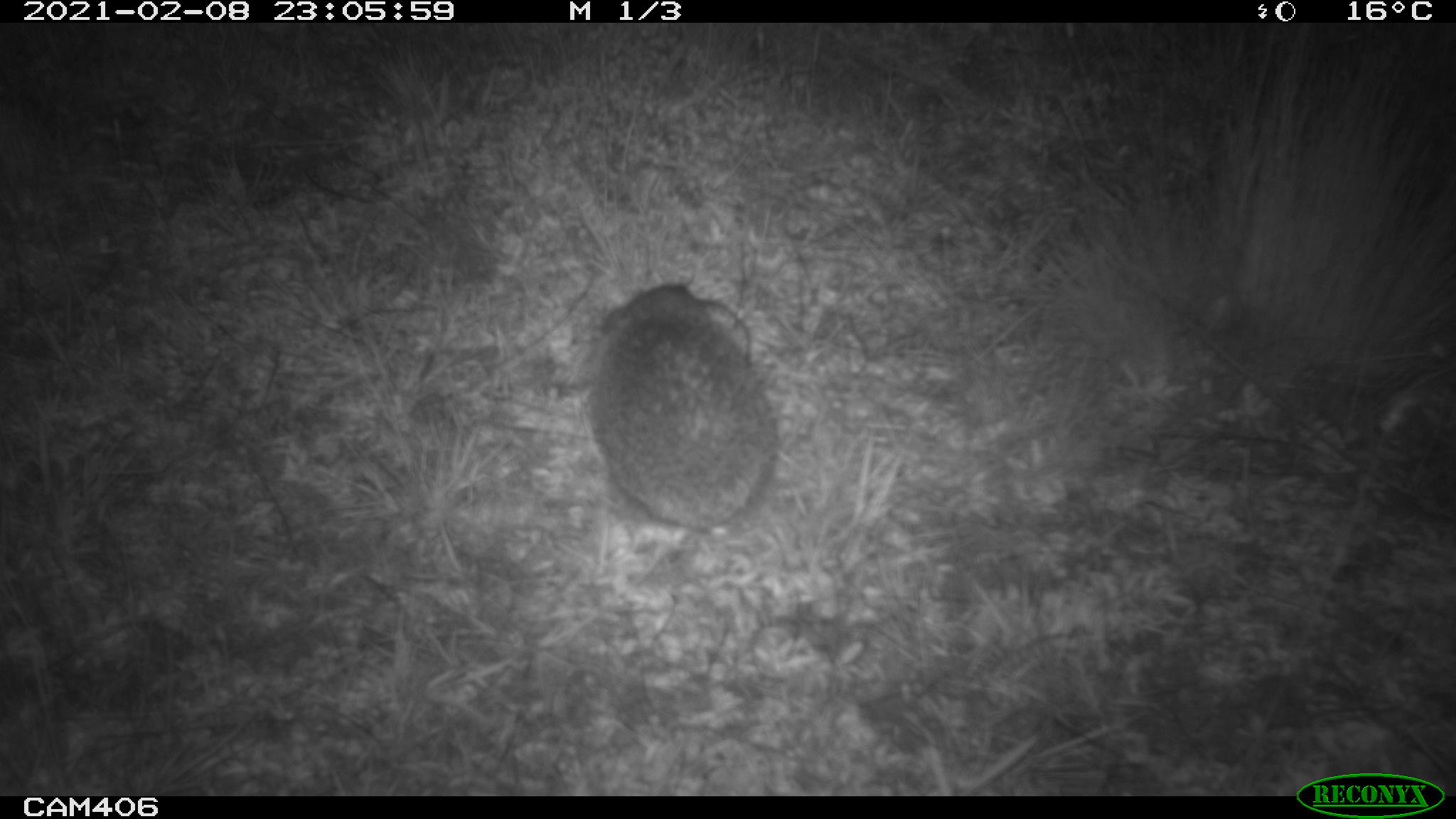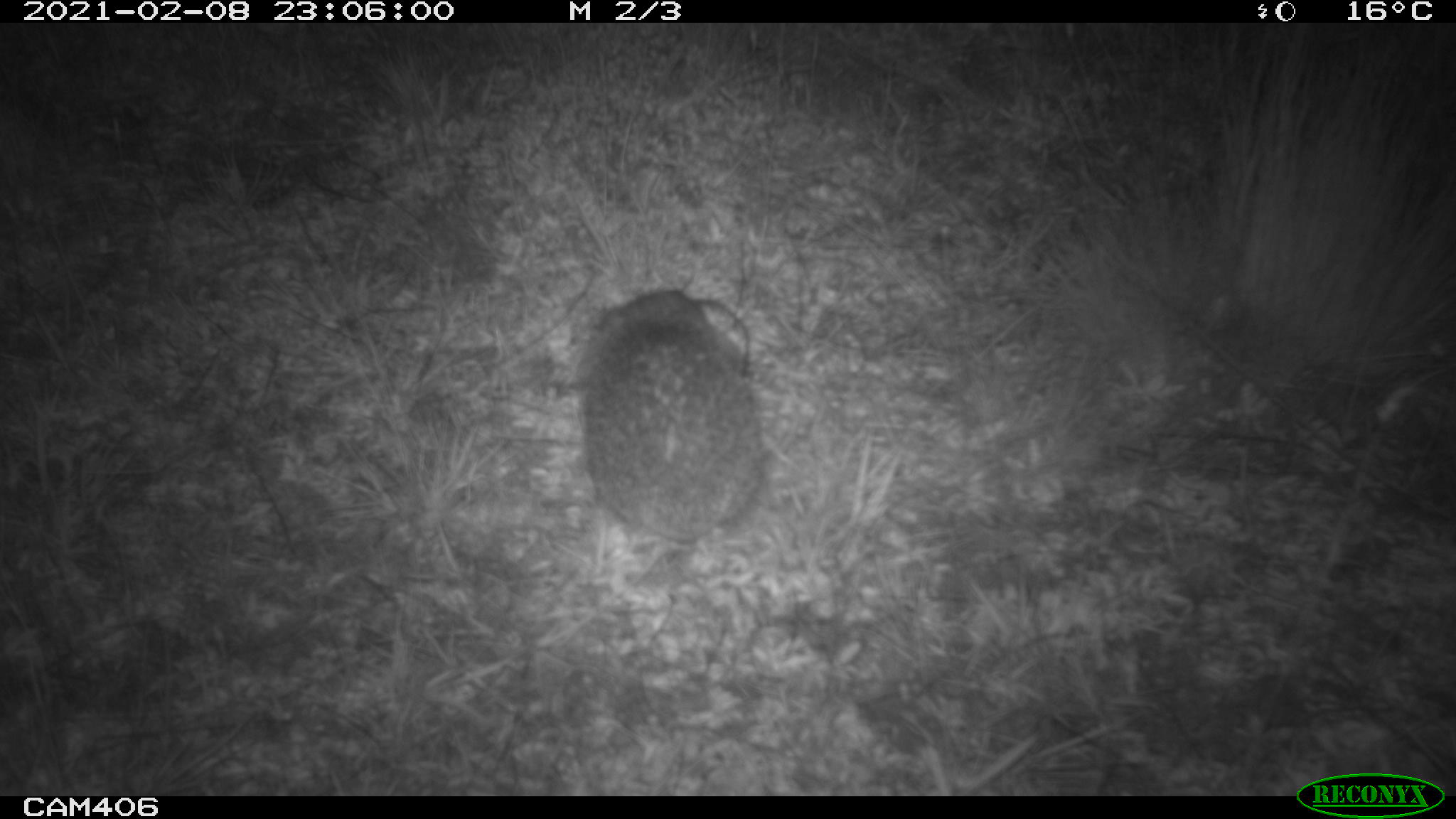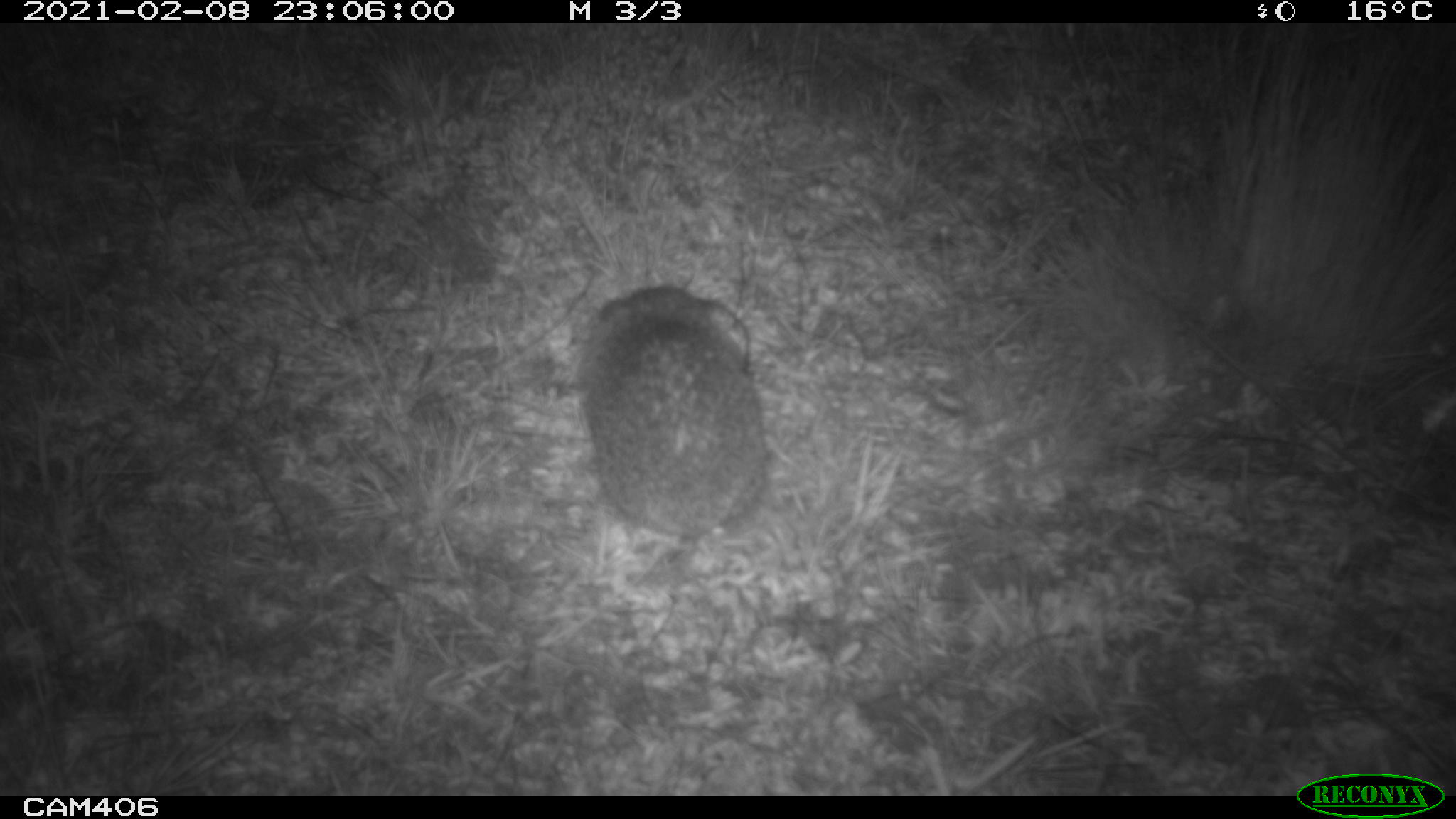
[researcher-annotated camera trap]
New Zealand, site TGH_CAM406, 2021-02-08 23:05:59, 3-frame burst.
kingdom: Animalia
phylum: Chordata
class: Mammalia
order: Eulipotyphla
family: Erinaceidae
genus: Erinaceus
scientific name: Erinaceus europaeus europaeus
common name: european hedgehog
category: hedgehog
Hedgehog (european hedgehog) (Erinaceus europaeus europaeus).